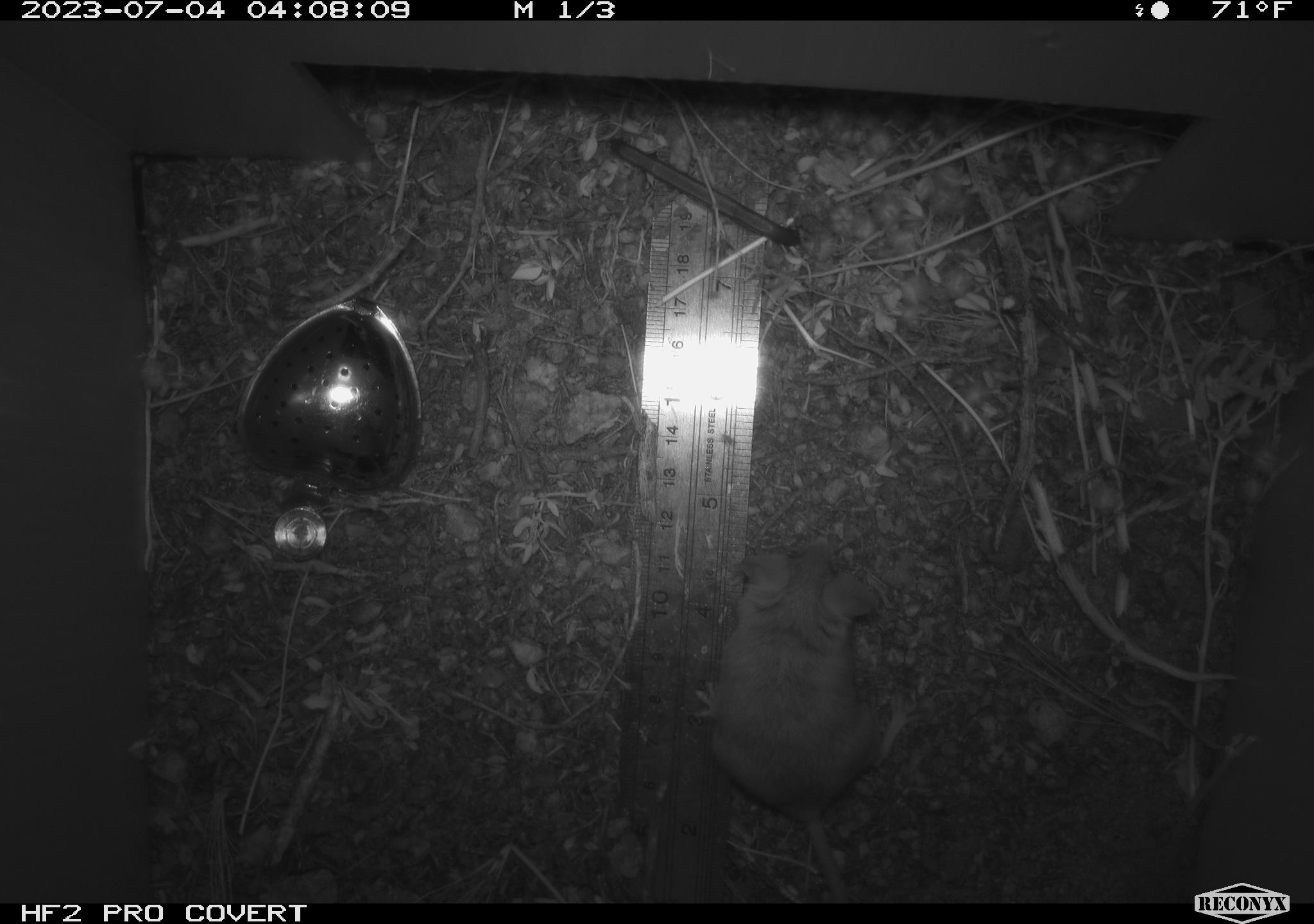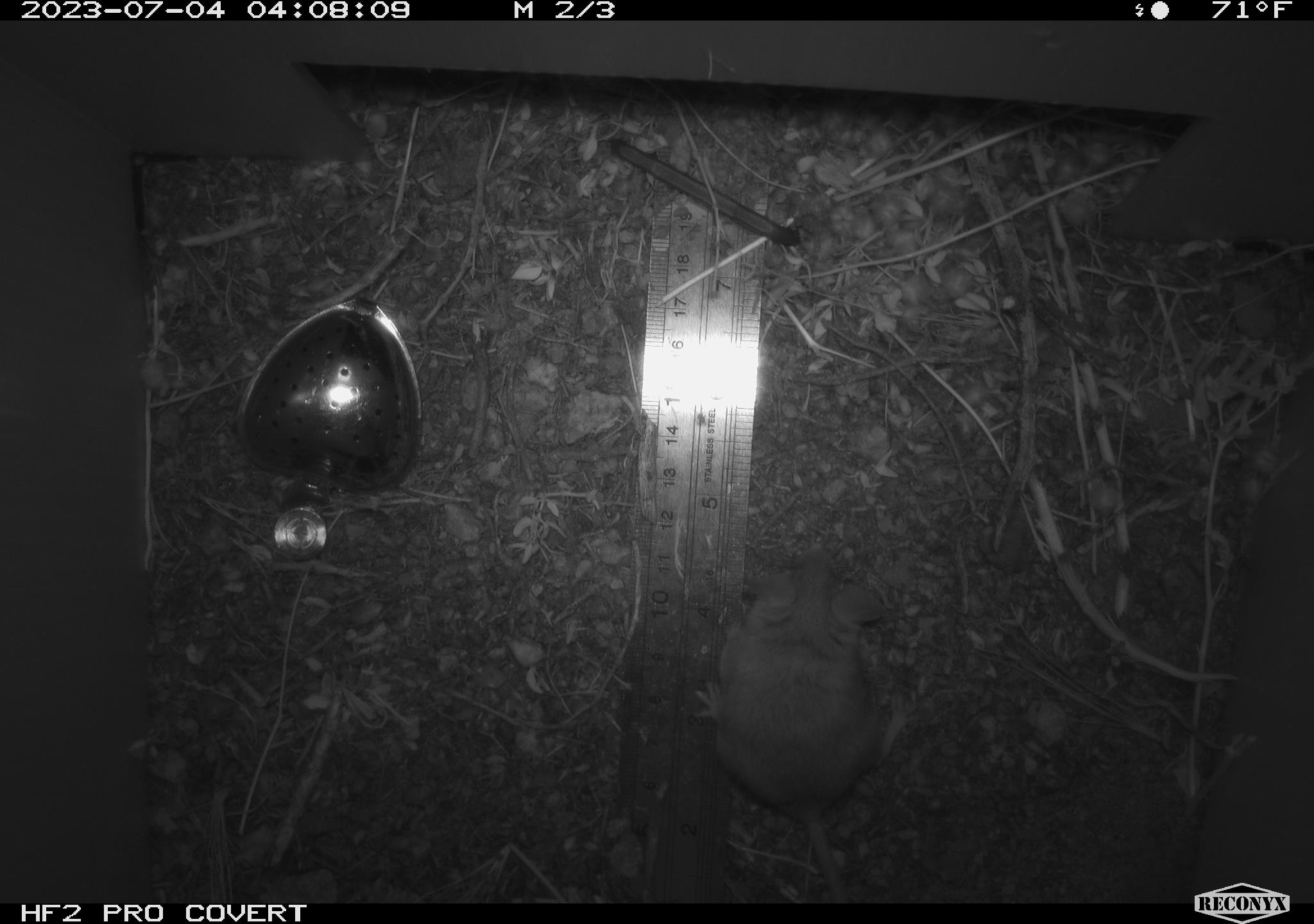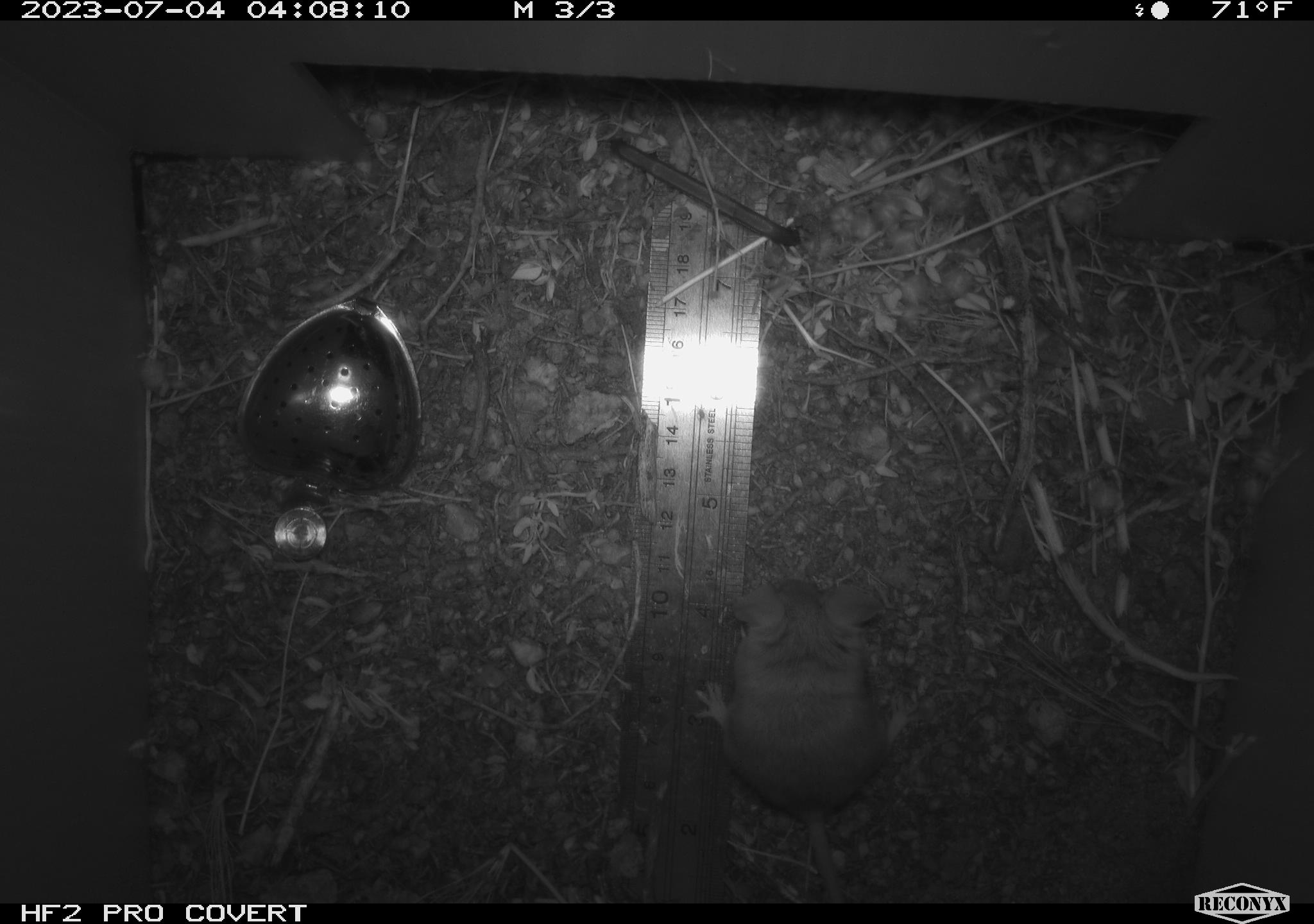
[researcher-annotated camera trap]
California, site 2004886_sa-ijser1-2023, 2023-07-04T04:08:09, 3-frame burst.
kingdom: Animalia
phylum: Chordata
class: Mammalia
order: Rodentia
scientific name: Rodentia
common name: mouse species